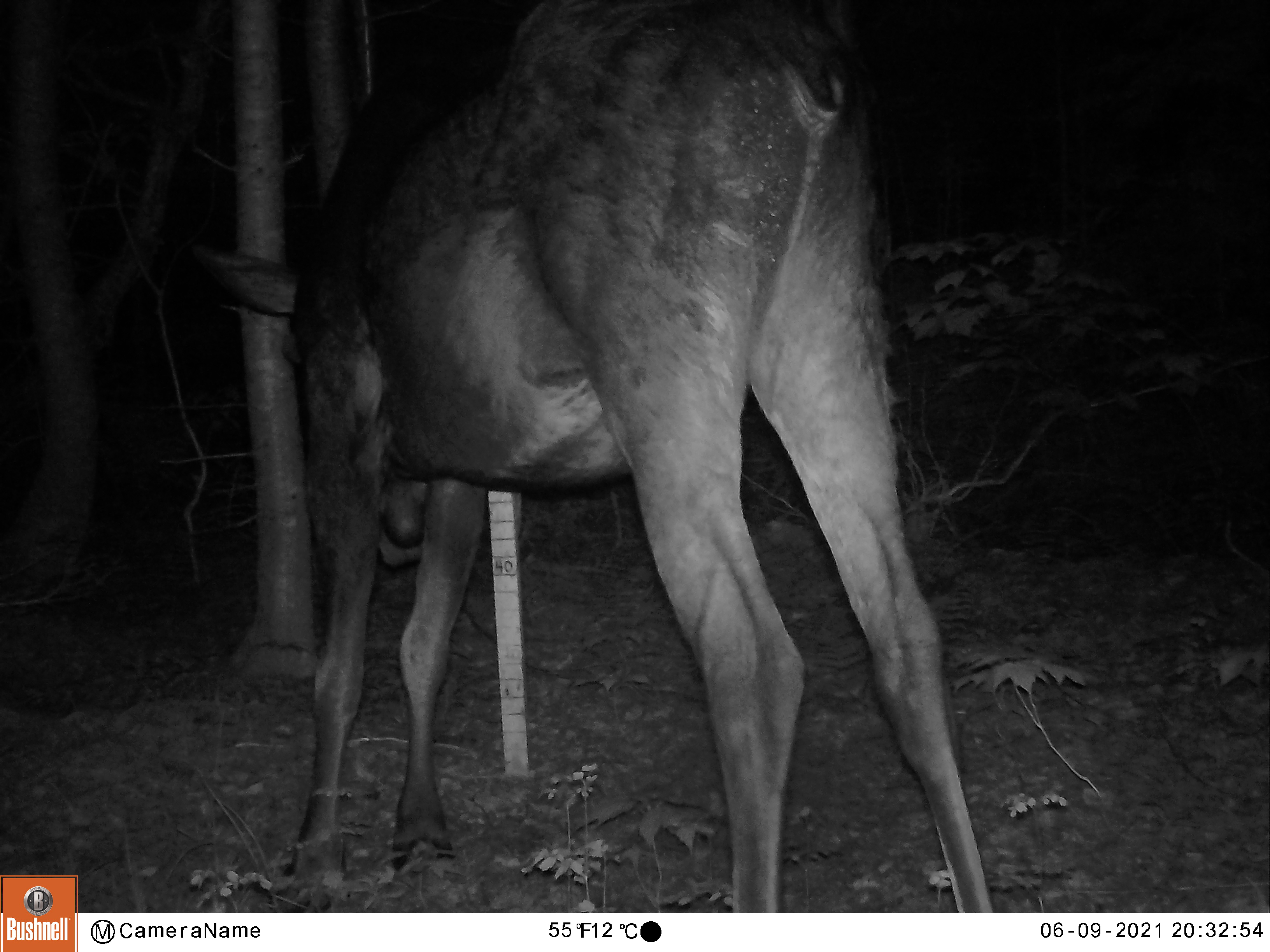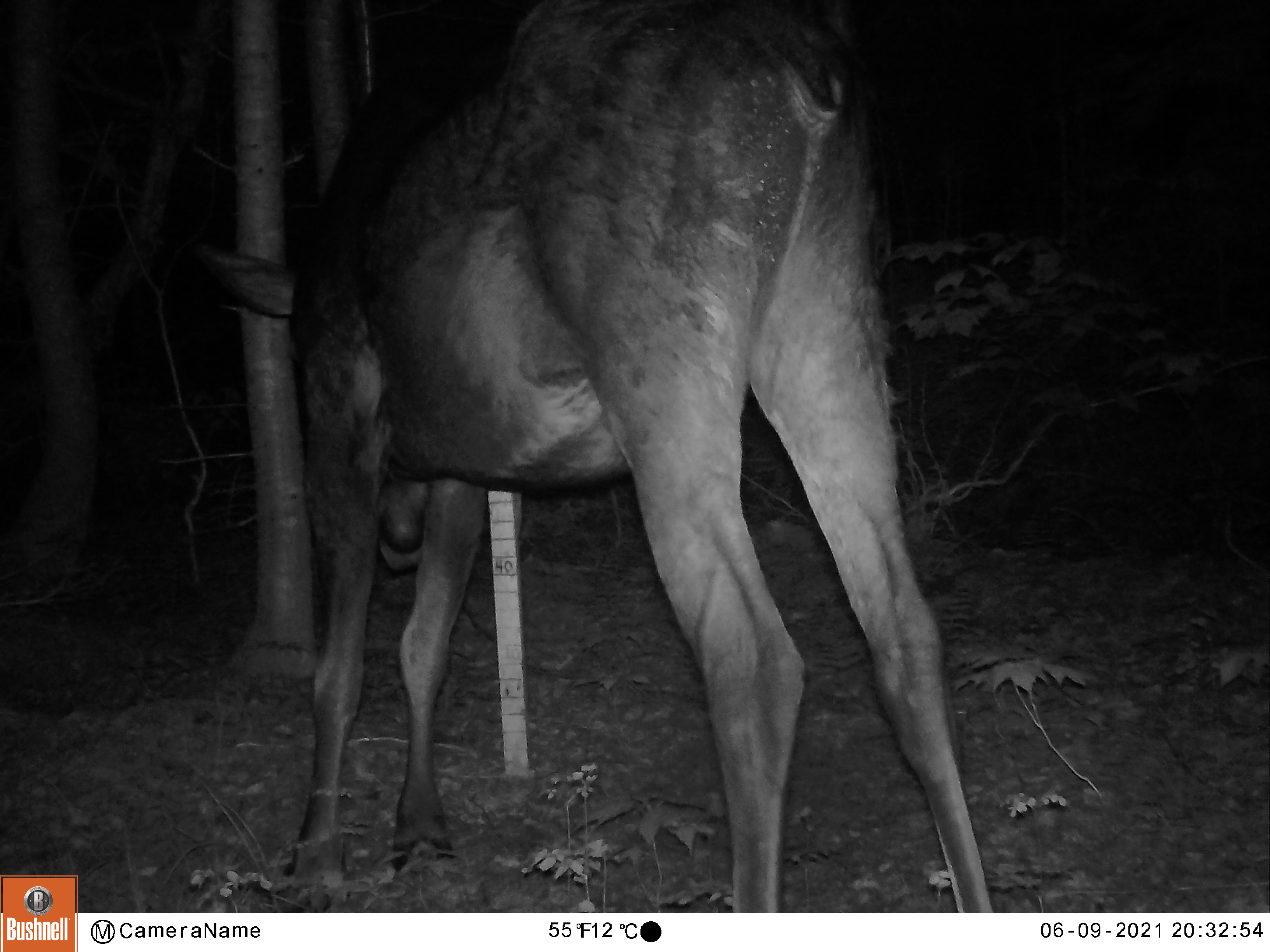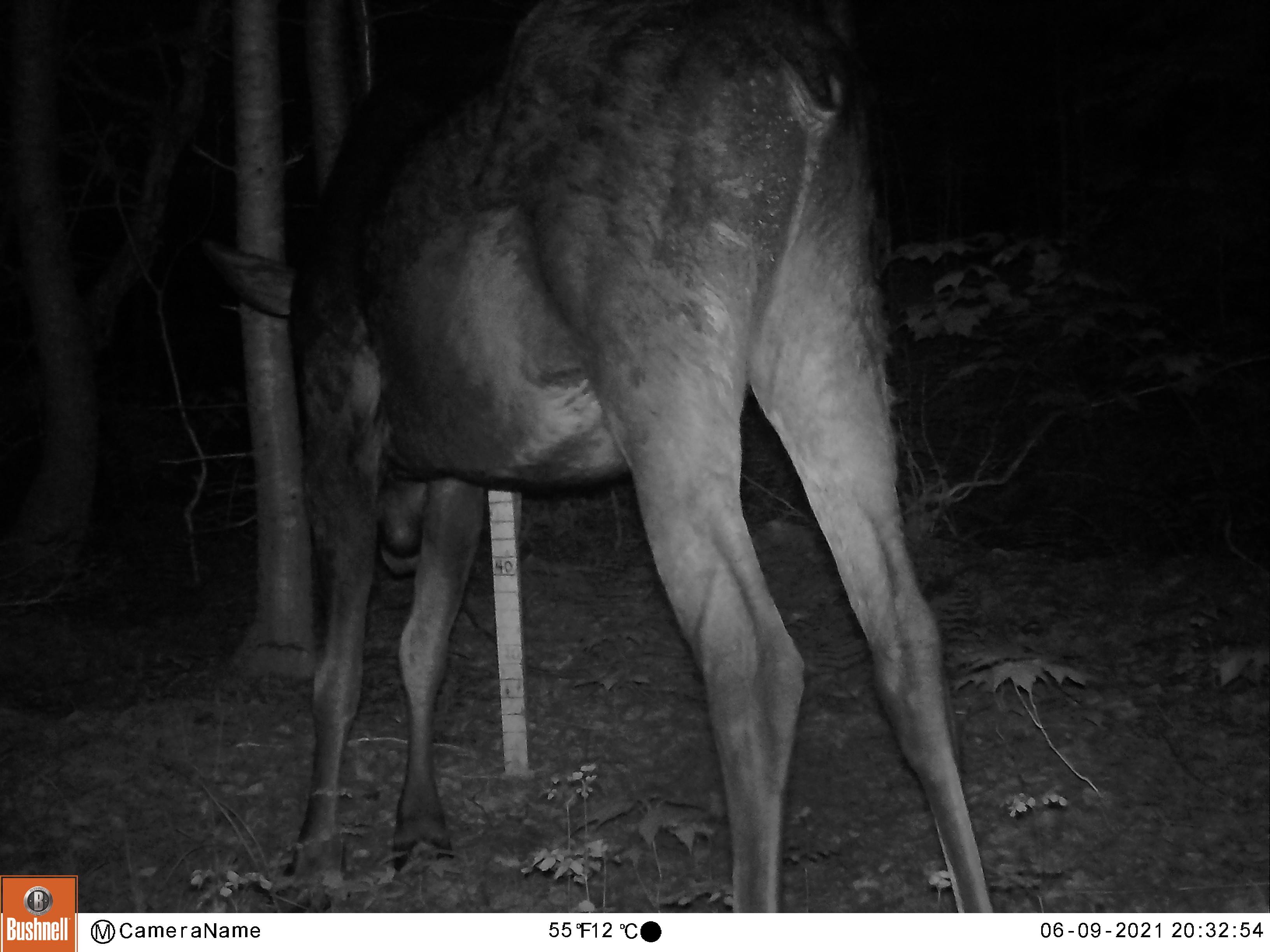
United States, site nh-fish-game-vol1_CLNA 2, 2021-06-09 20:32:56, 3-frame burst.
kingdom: Animalia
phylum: Chordata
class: Mammalia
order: Artiodactyla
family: Cervidae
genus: Alces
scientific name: Alces alces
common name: moose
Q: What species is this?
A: Moose (Alces alces).